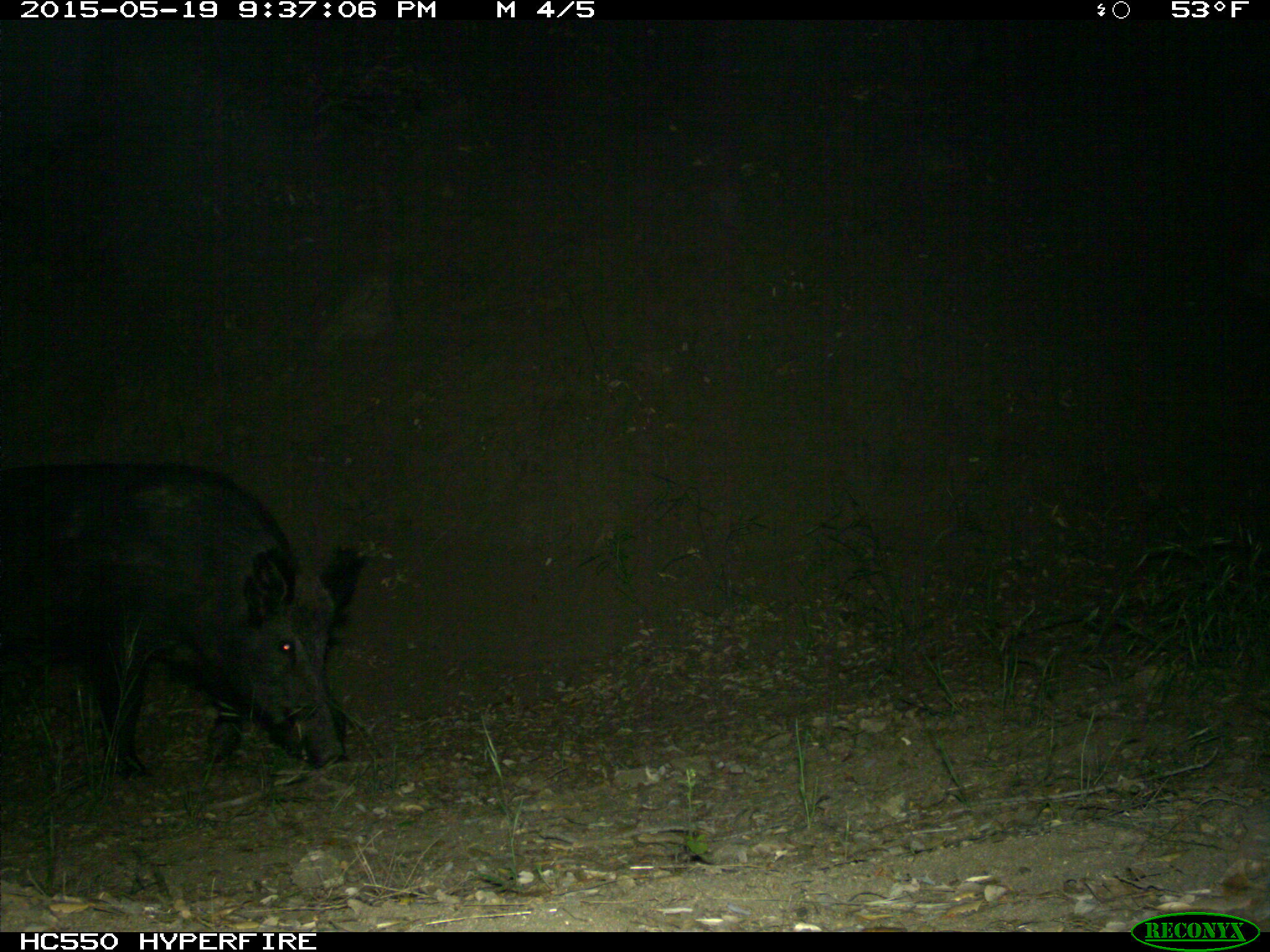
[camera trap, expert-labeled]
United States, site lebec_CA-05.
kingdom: Animalia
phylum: Chordata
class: Mammalia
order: Artiodactyla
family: Suidae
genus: Sus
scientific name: Sus scrofa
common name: wild boar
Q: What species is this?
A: Sus scrofa (wild boar).